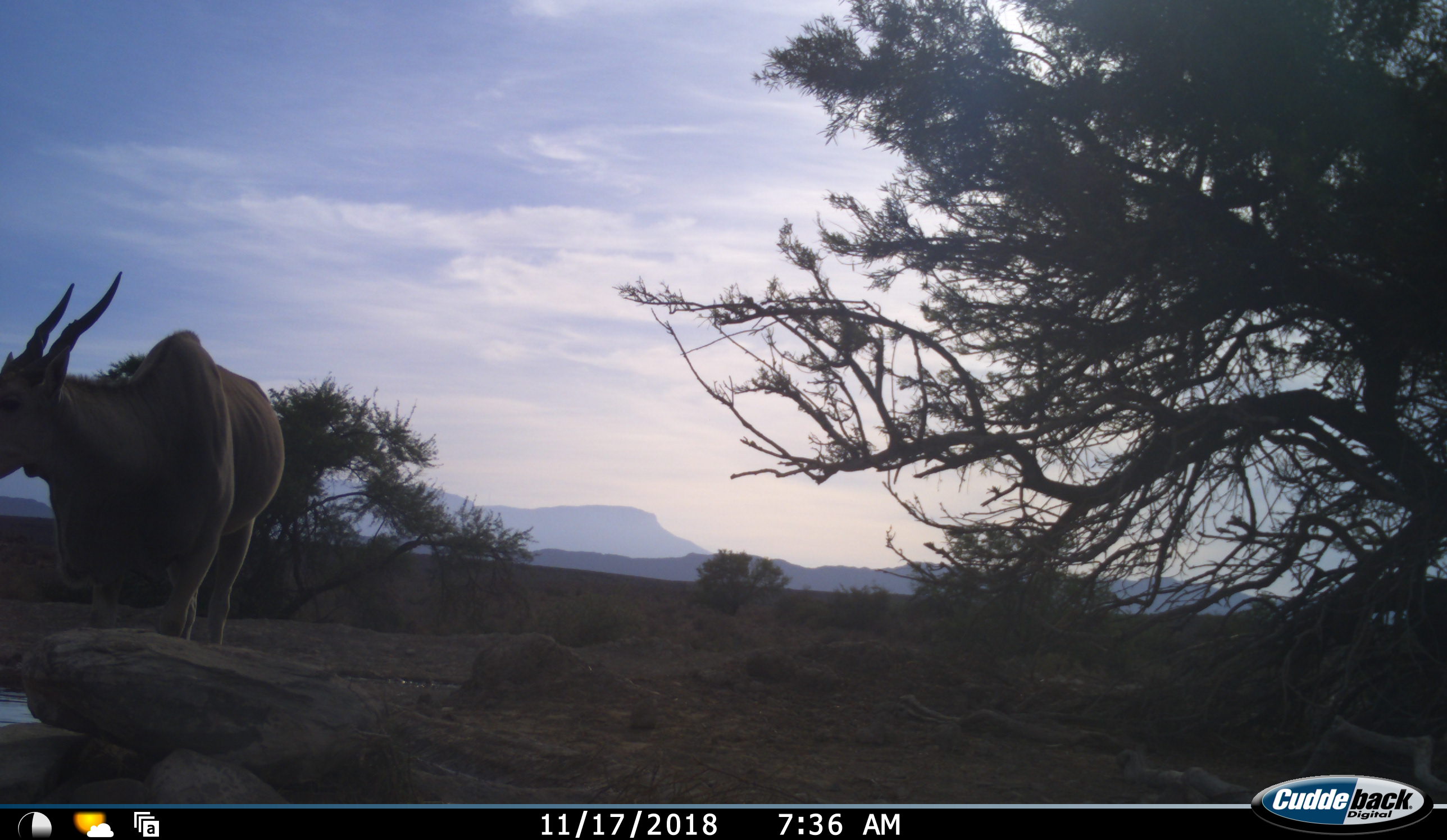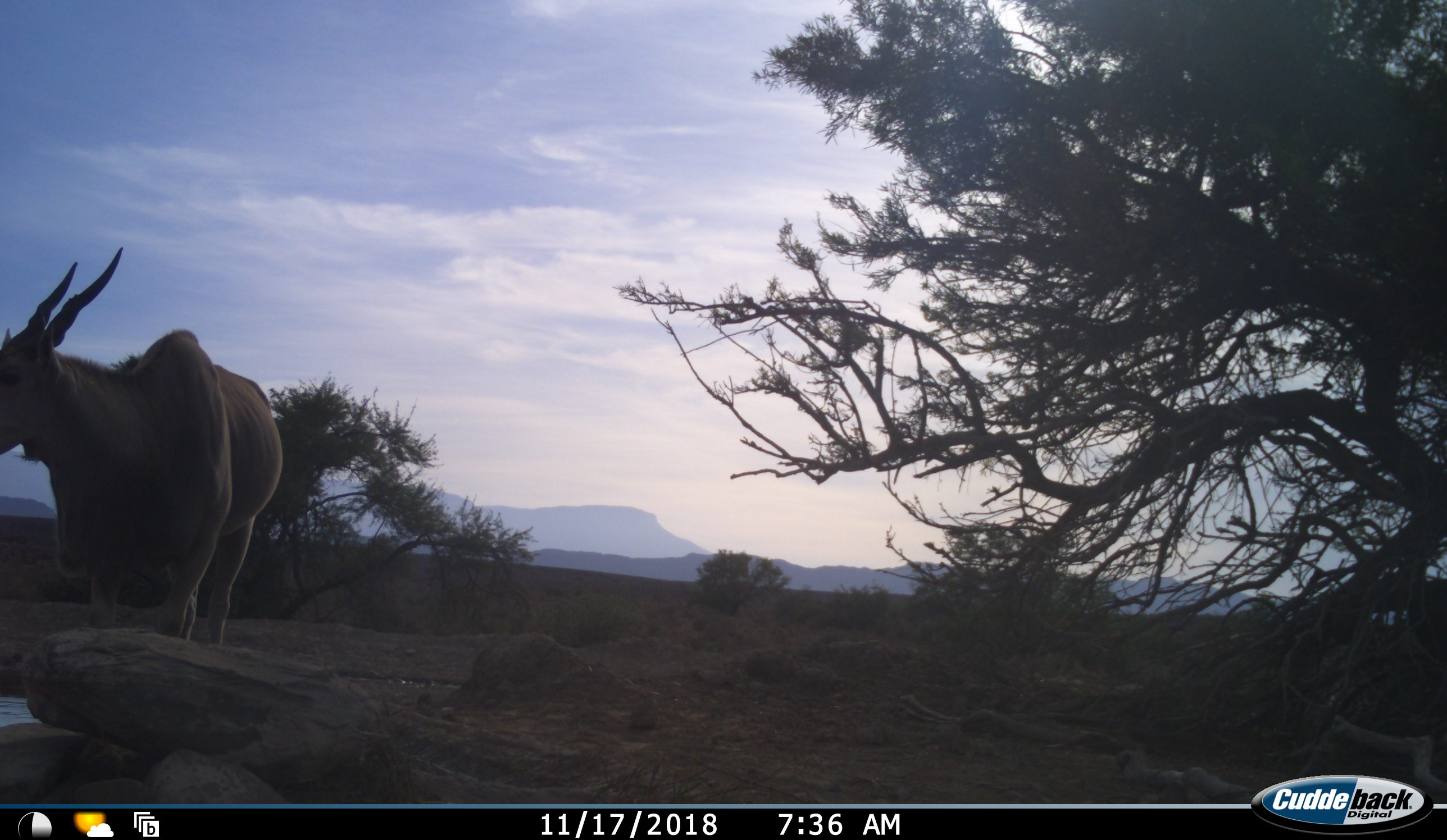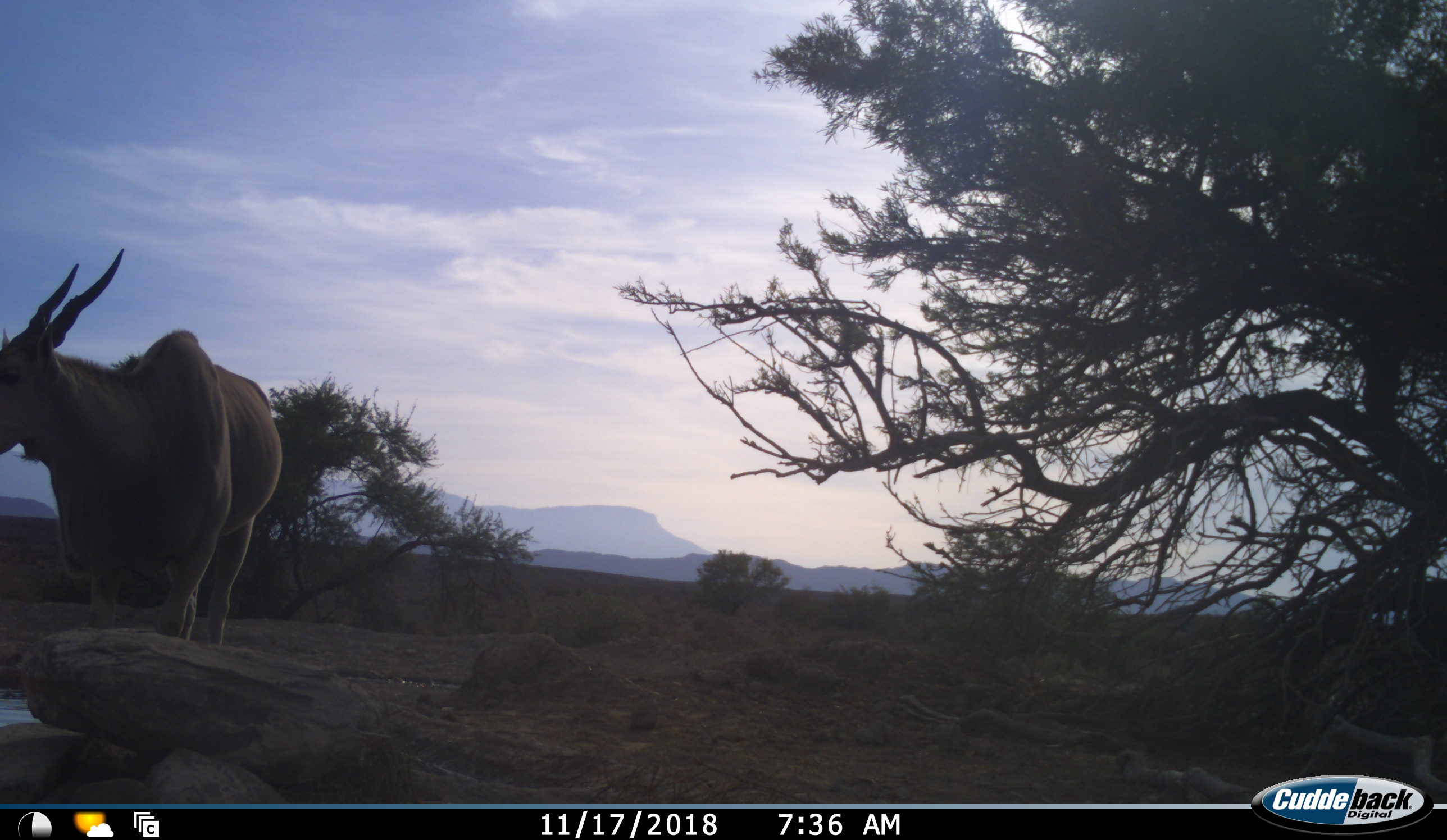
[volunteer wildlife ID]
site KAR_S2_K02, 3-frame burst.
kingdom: Animalia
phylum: Chordata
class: Mammalia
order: Artiodactyla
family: Bovidae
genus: Tragelaphus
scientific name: Tragelaphus oryx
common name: eland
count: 1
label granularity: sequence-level